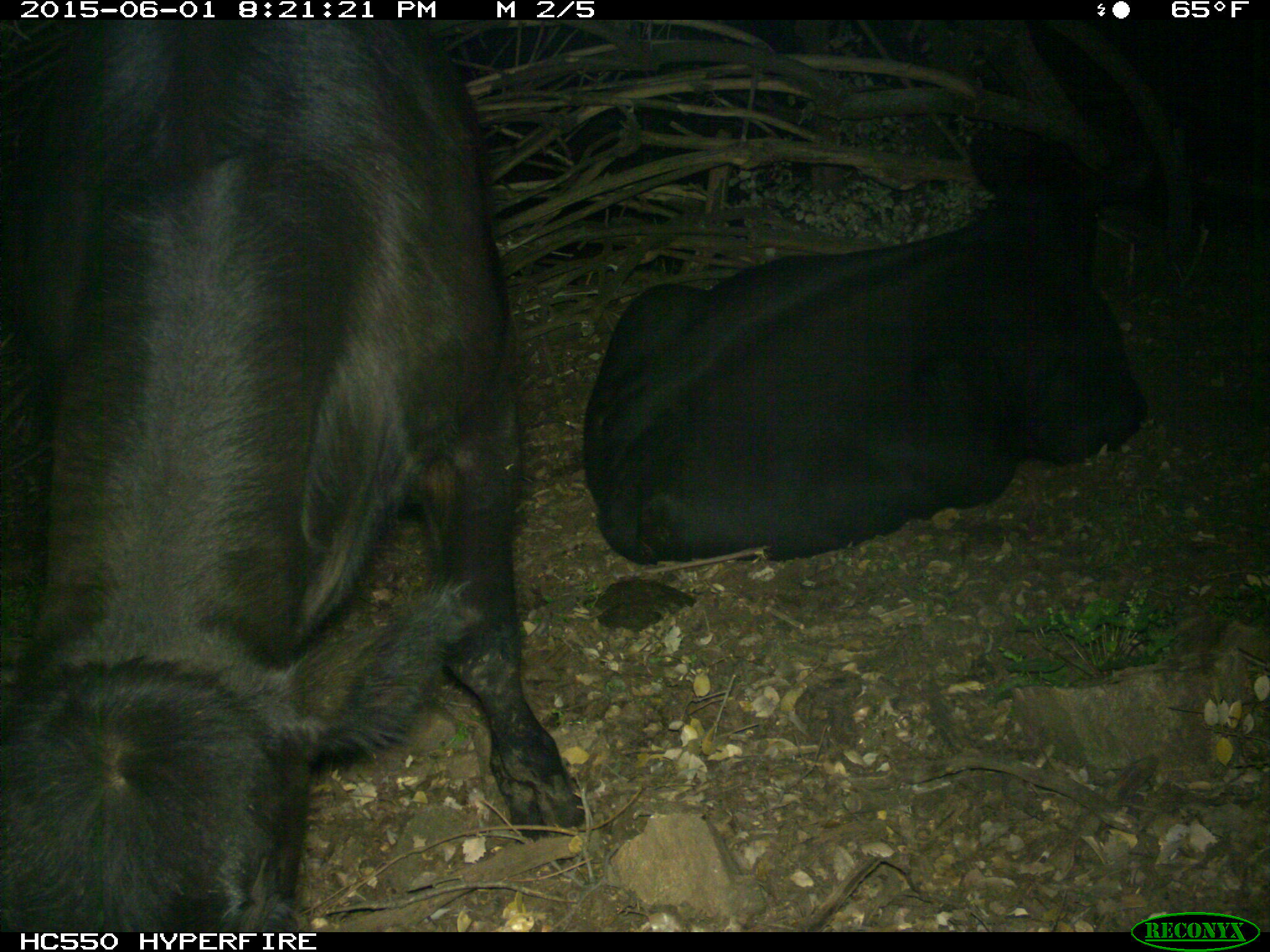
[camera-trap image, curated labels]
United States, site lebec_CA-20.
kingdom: Animalia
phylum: Chordata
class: Mammalia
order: Artiodactyla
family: Bovidae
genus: Bos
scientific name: Bos taurus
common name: domestic cow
Bos taurus (domestic cow).